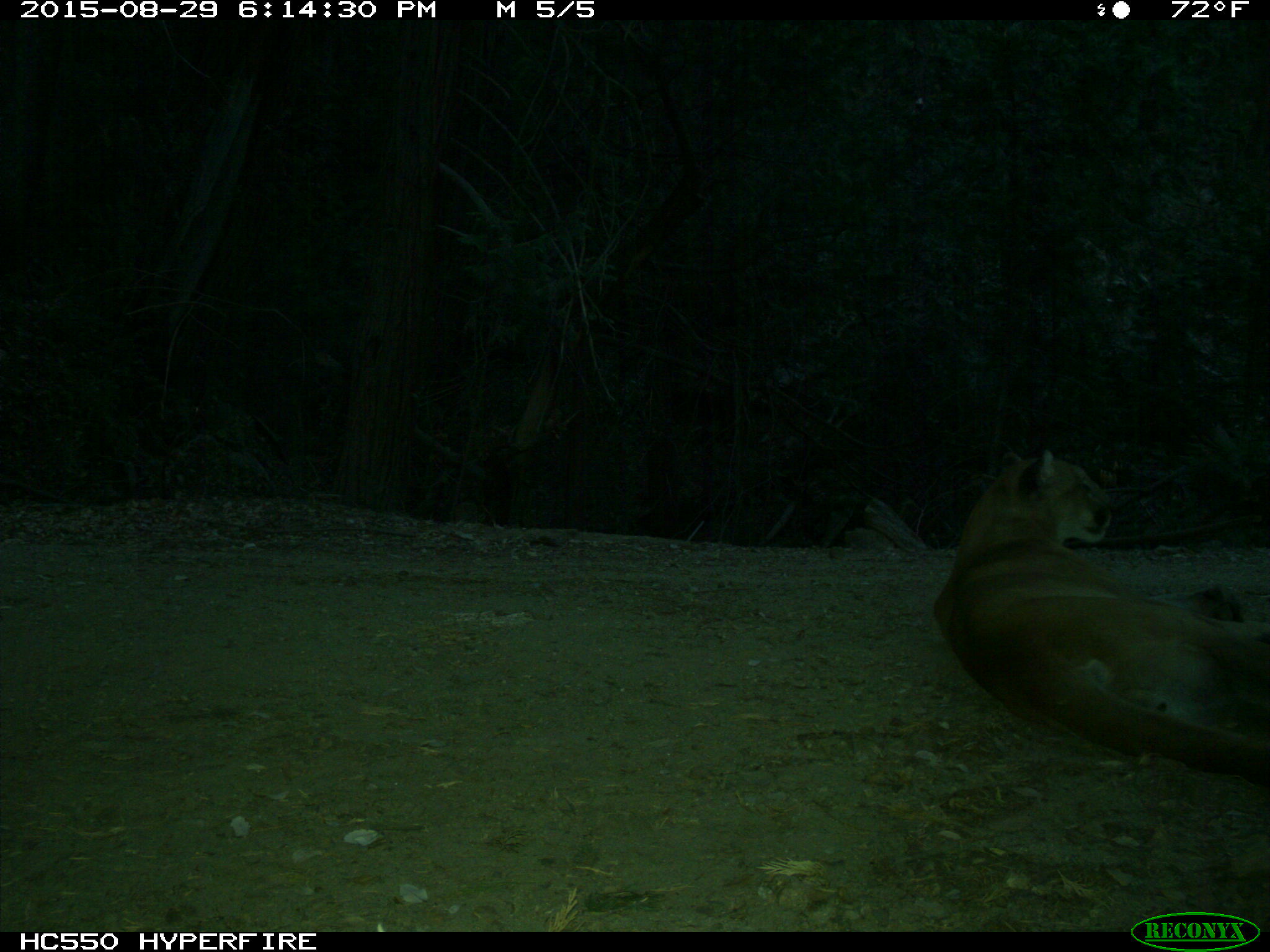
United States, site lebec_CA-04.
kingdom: Animalia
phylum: Chordata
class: Mammalia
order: Carnivora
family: Felidae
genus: Puma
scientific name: Puma concolor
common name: mountain lion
Puma concolor (mountain lion).